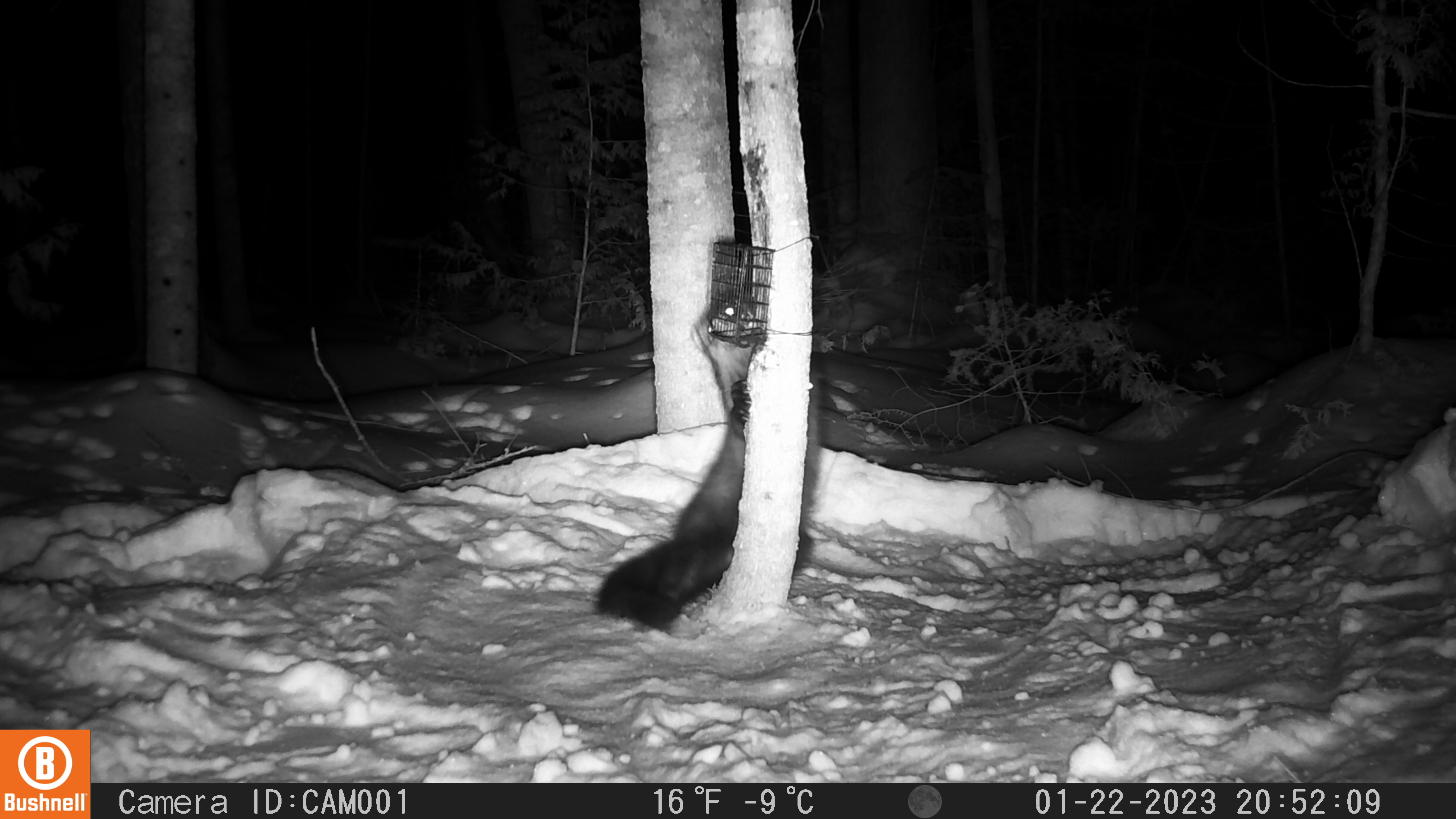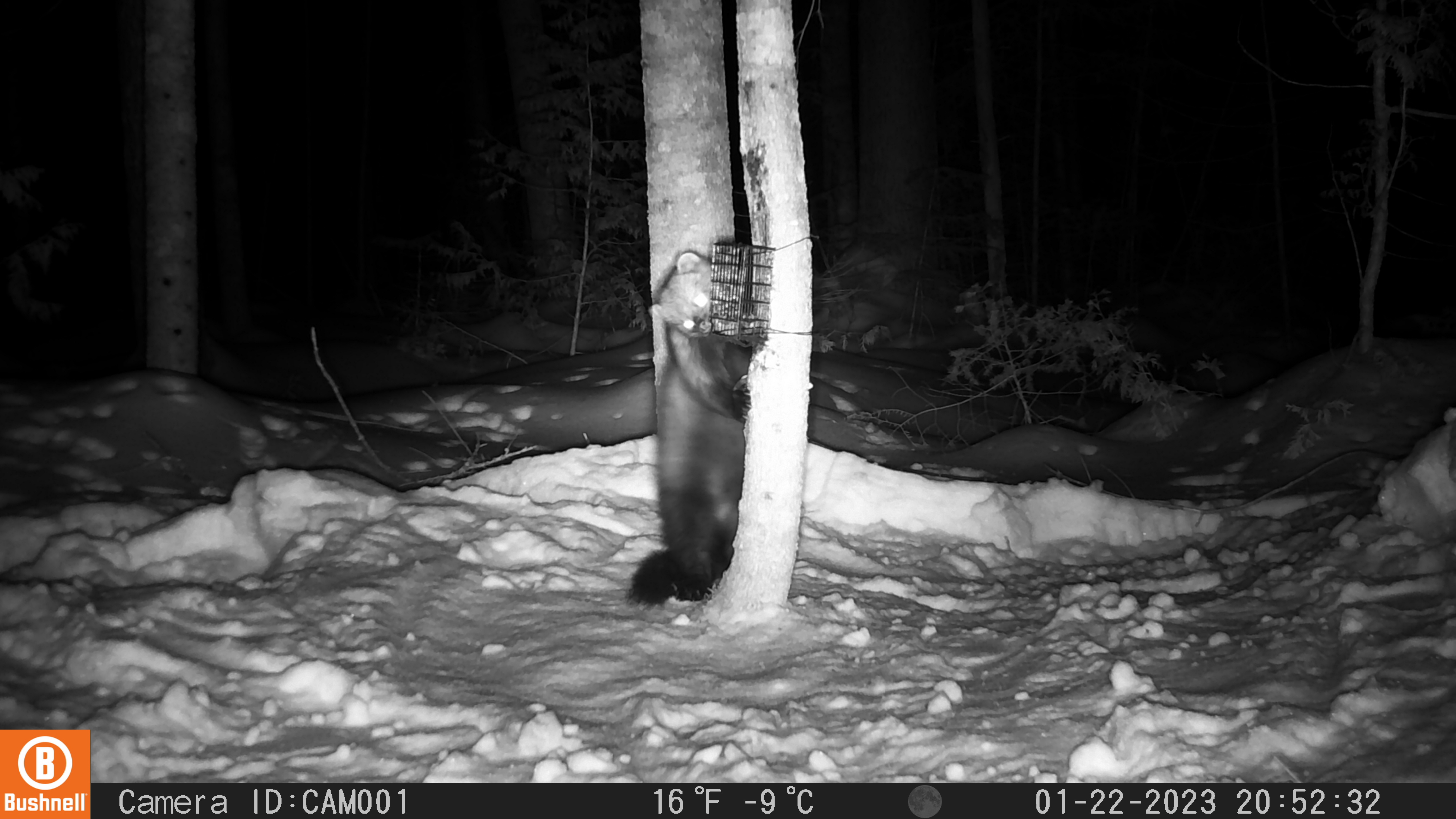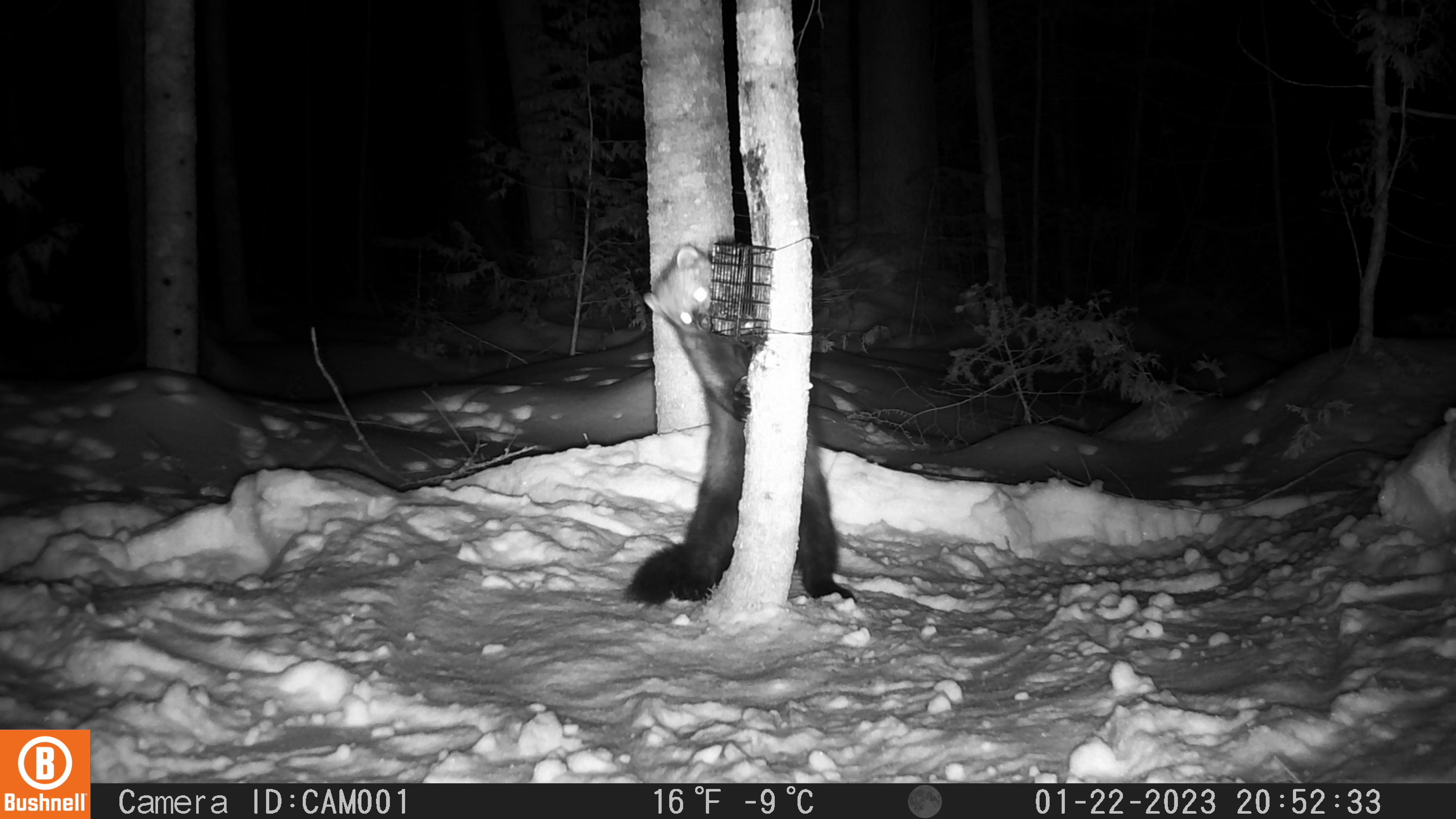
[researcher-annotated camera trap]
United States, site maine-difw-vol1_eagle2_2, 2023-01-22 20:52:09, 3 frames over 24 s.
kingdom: Animalia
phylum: Chordata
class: Mammalia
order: Carnivora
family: Mustelidae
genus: Pekania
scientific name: Pekania pennanti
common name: fisher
Fisher (Pekania pennanti).